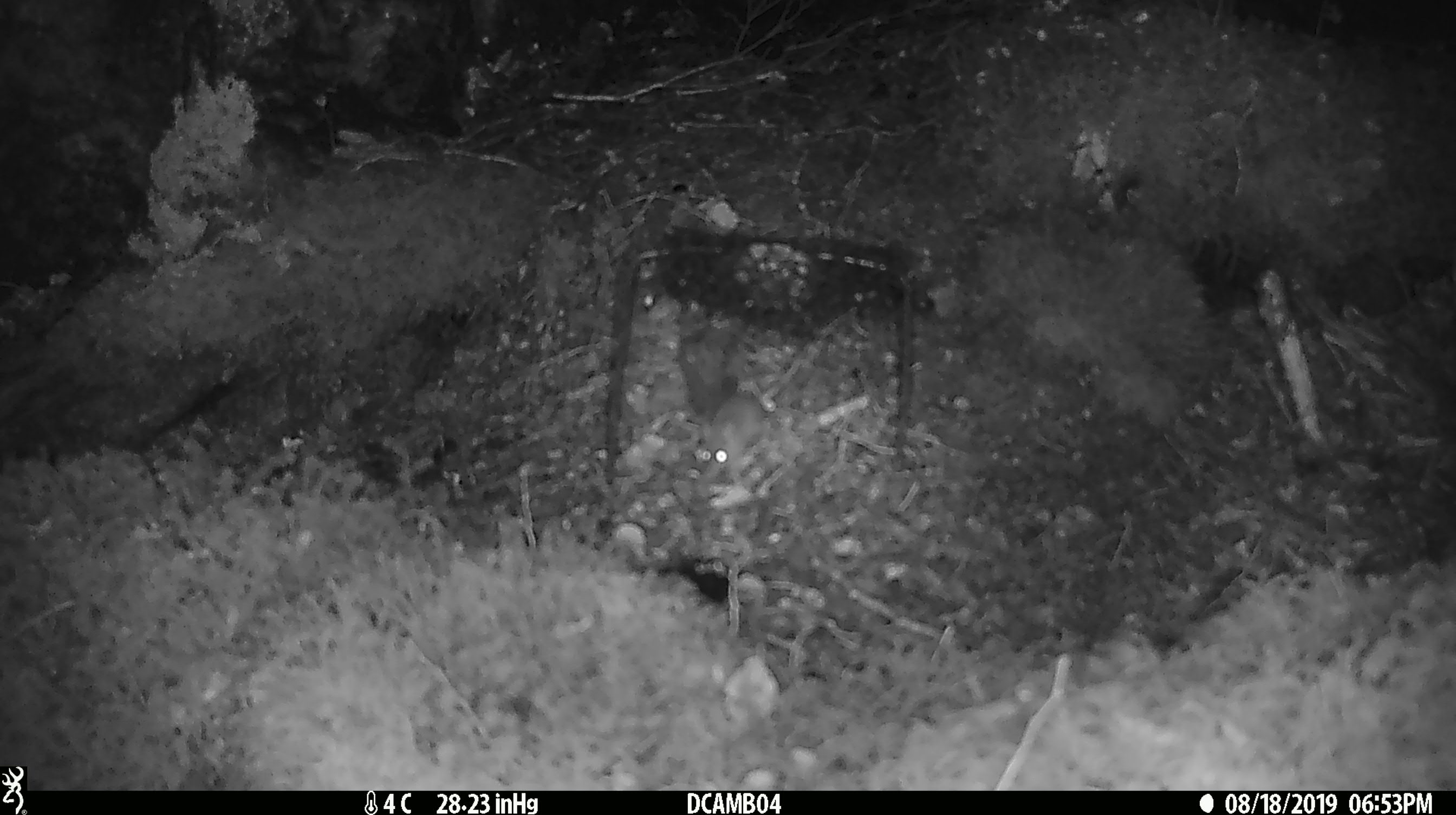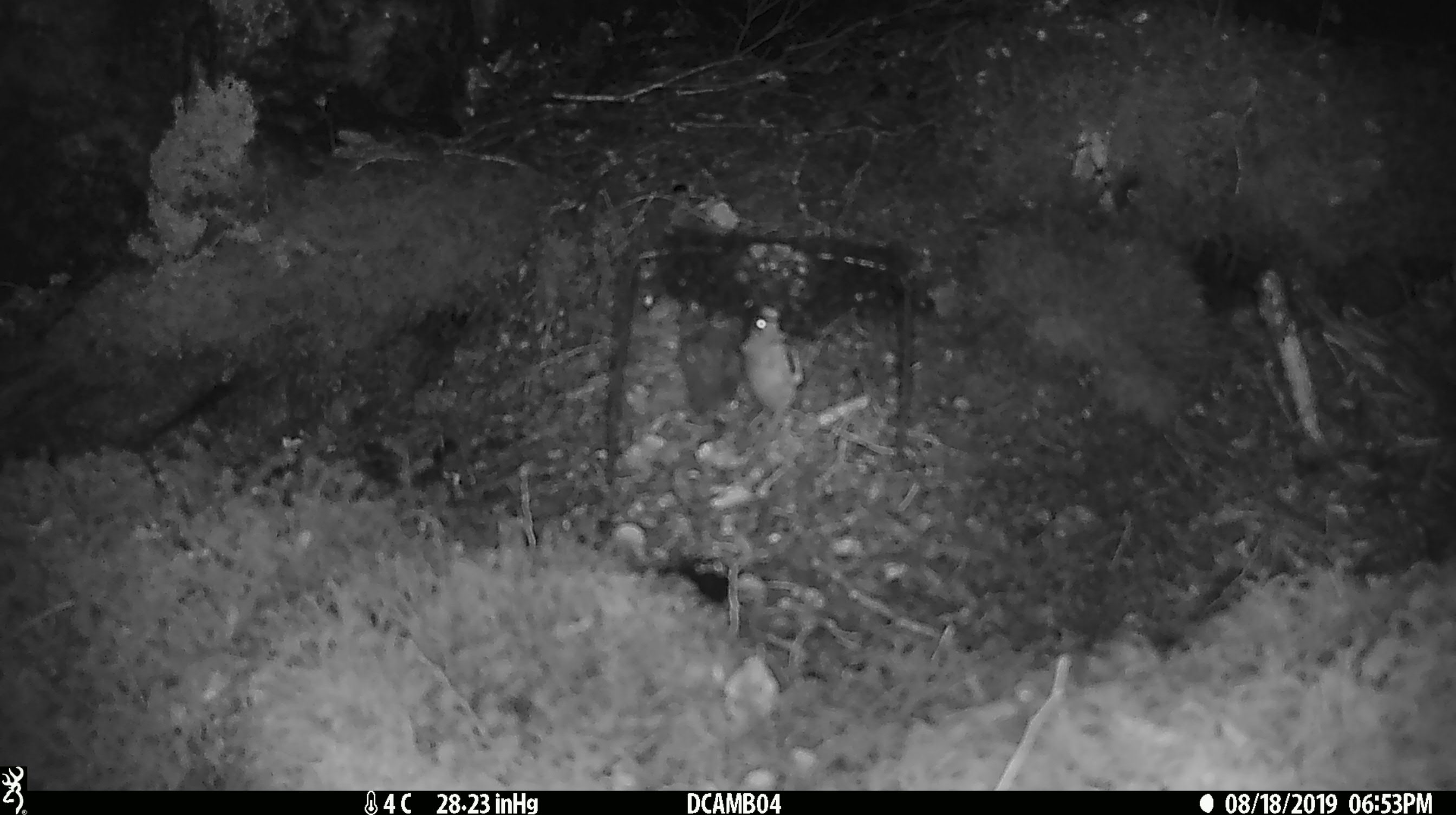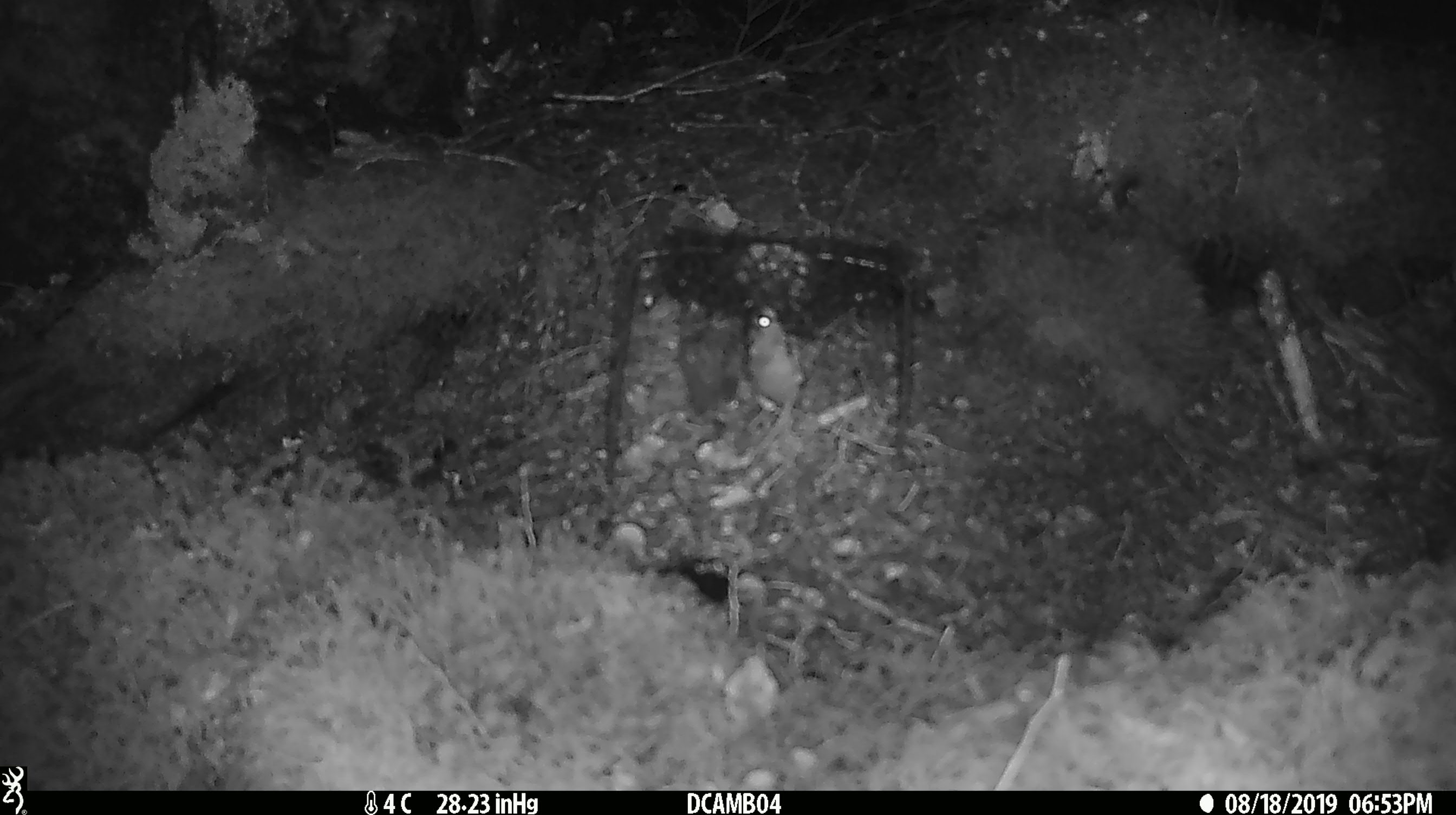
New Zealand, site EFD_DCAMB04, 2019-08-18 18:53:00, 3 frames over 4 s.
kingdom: Animalia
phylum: Chordata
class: Mammalia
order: Rodentia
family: Muridae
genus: Mus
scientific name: Mus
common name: mouse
Mouse (Mus).